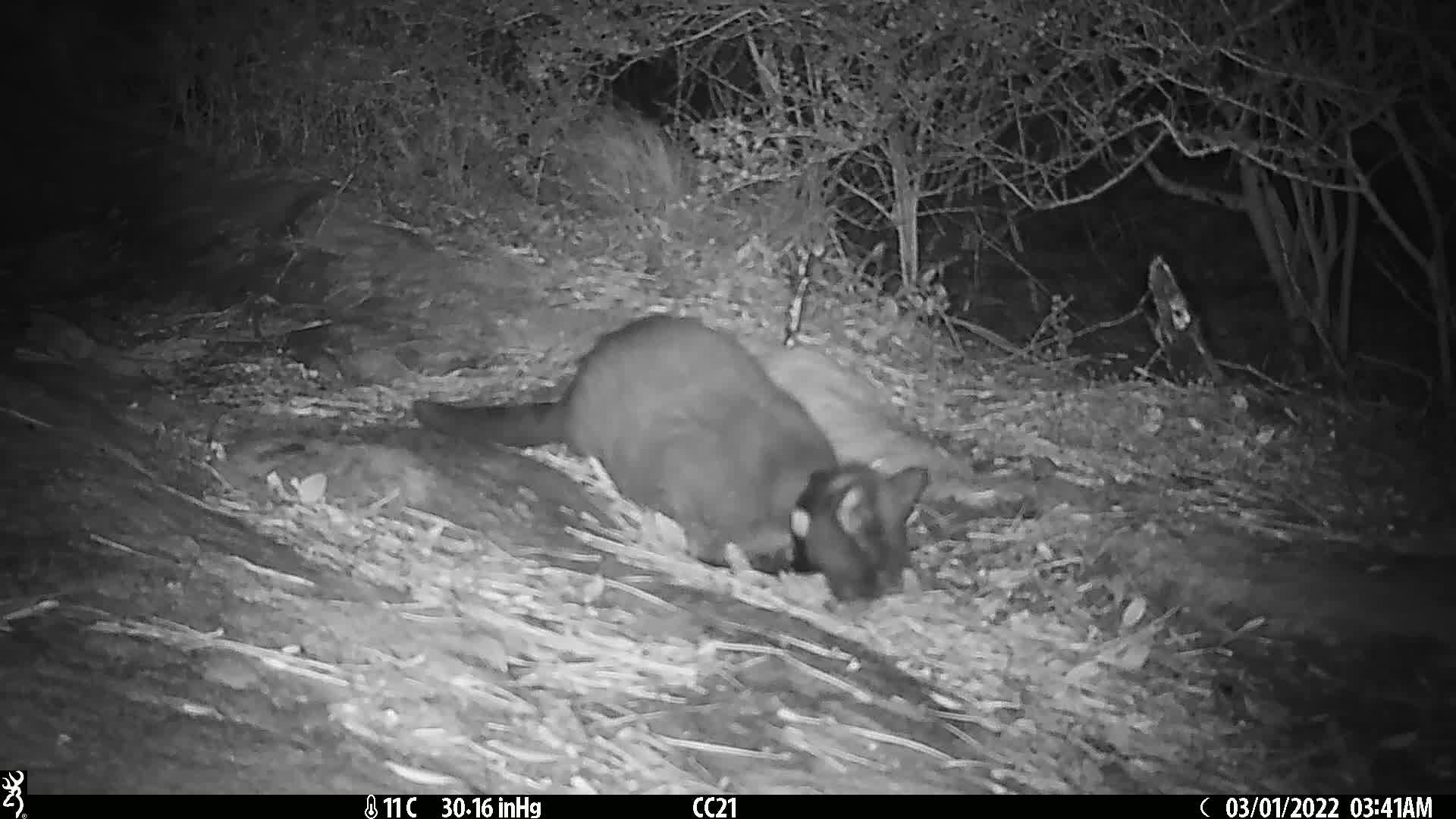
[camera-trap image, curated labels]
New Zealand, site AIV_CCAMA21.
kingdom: Animalia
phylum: Chordata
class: Mammalia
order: Carnivora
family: Felidae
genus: Felis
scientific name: Felis catus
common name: domestic cat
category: cat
Cat (domestic cat) (Felis catus).